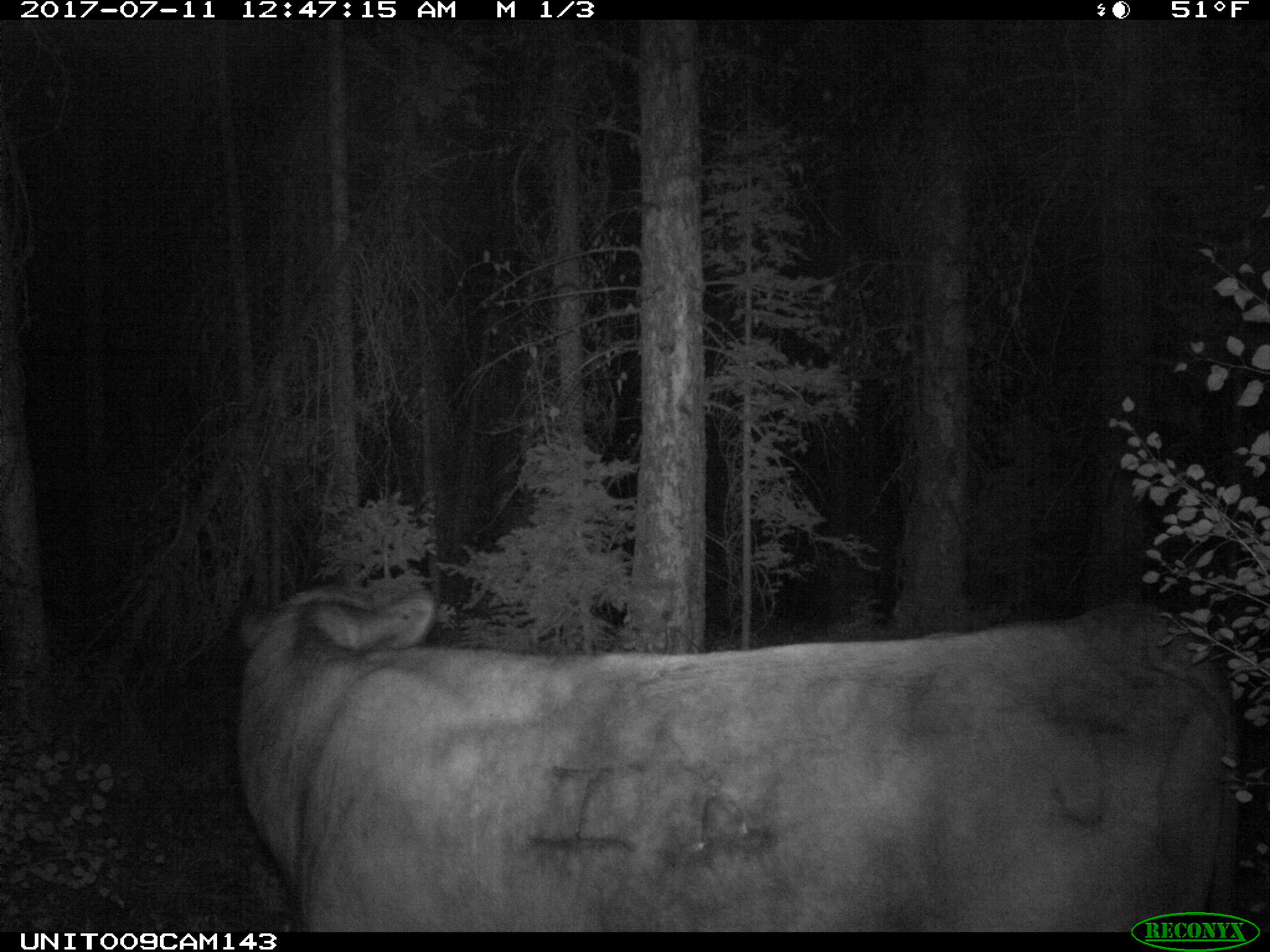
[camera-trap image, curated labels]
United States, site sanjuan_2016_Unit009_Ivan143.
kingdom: Animalia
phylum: Chordata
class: Mammalia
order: Artiodactyla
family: Bovidae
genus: Bos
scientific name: Bos taurus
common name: domestic cow